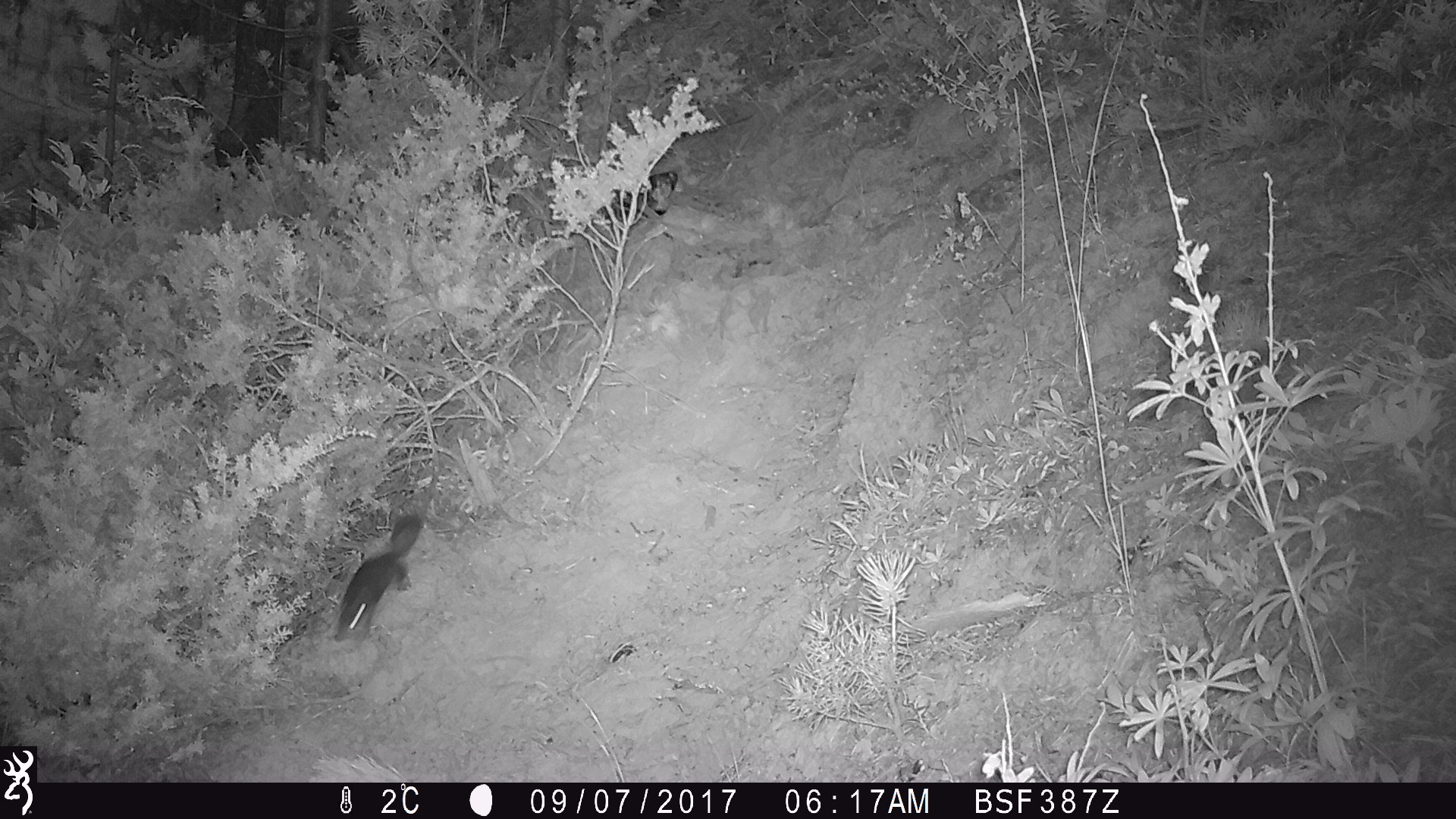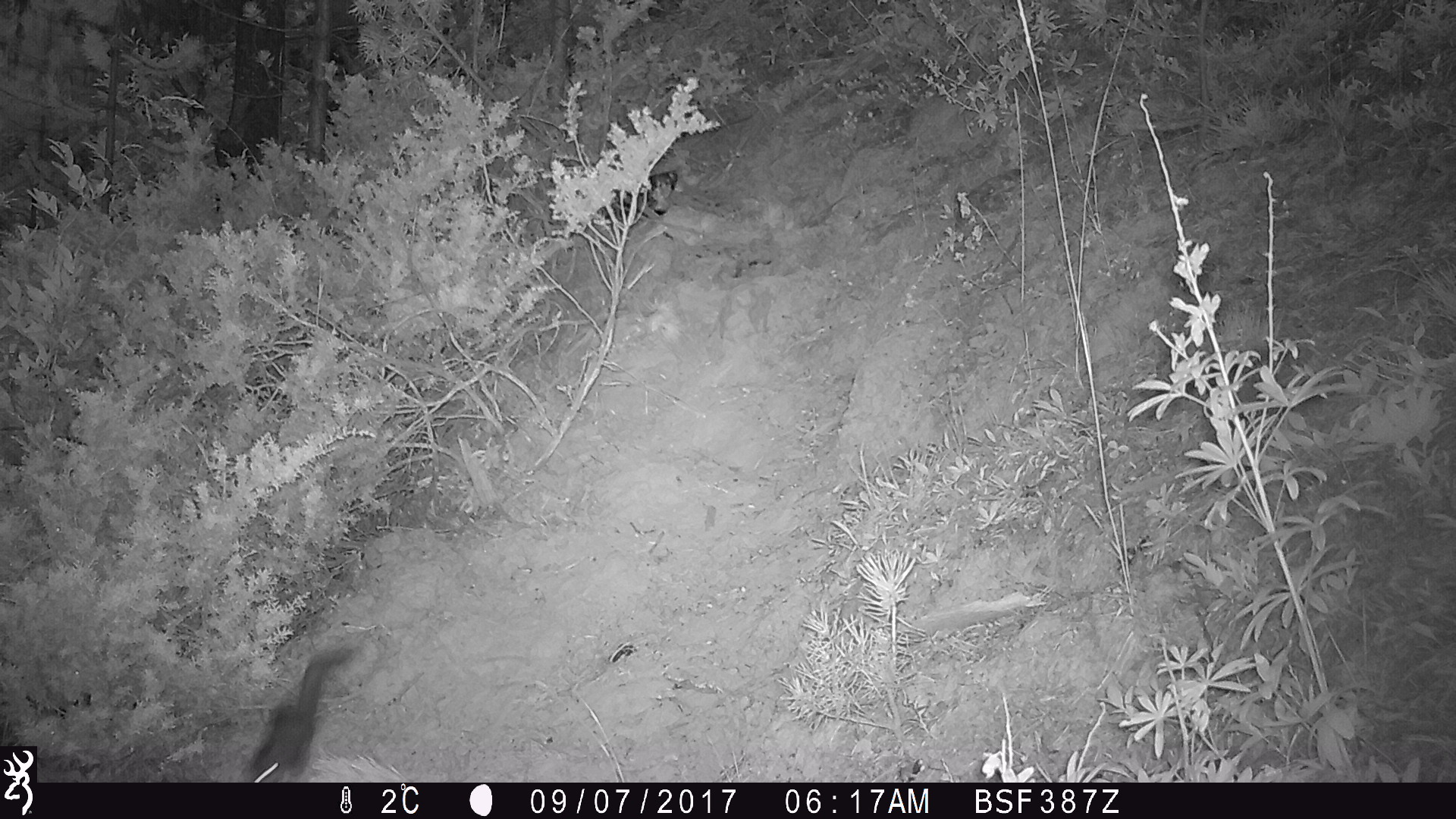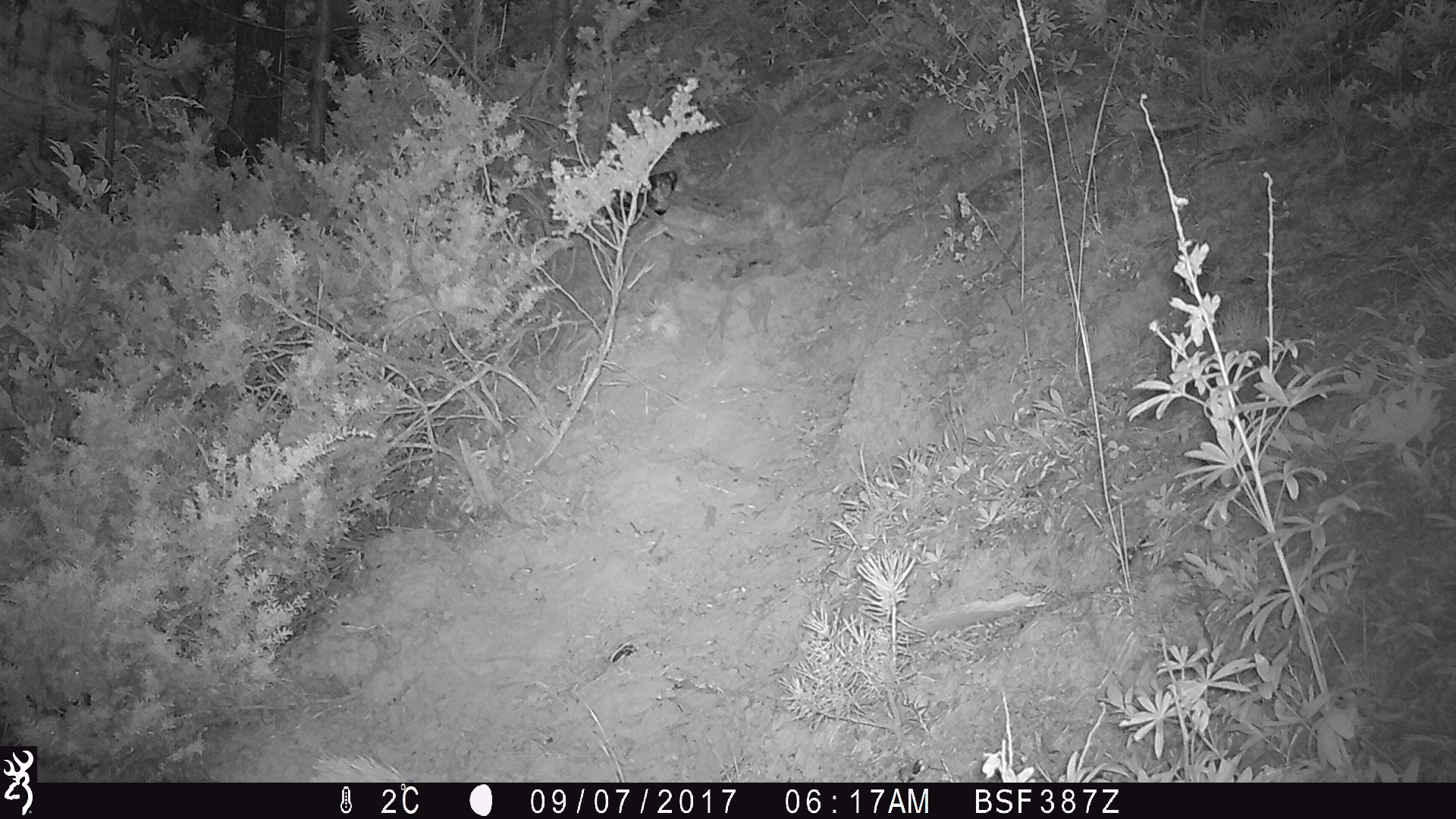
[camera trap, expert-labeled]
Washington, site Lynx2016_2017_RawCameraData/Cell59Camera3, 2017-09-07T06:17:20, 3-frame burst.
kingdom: Animalia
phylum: Chordata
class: Mammalia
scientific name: Mammalia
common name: small mammal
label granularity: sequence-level